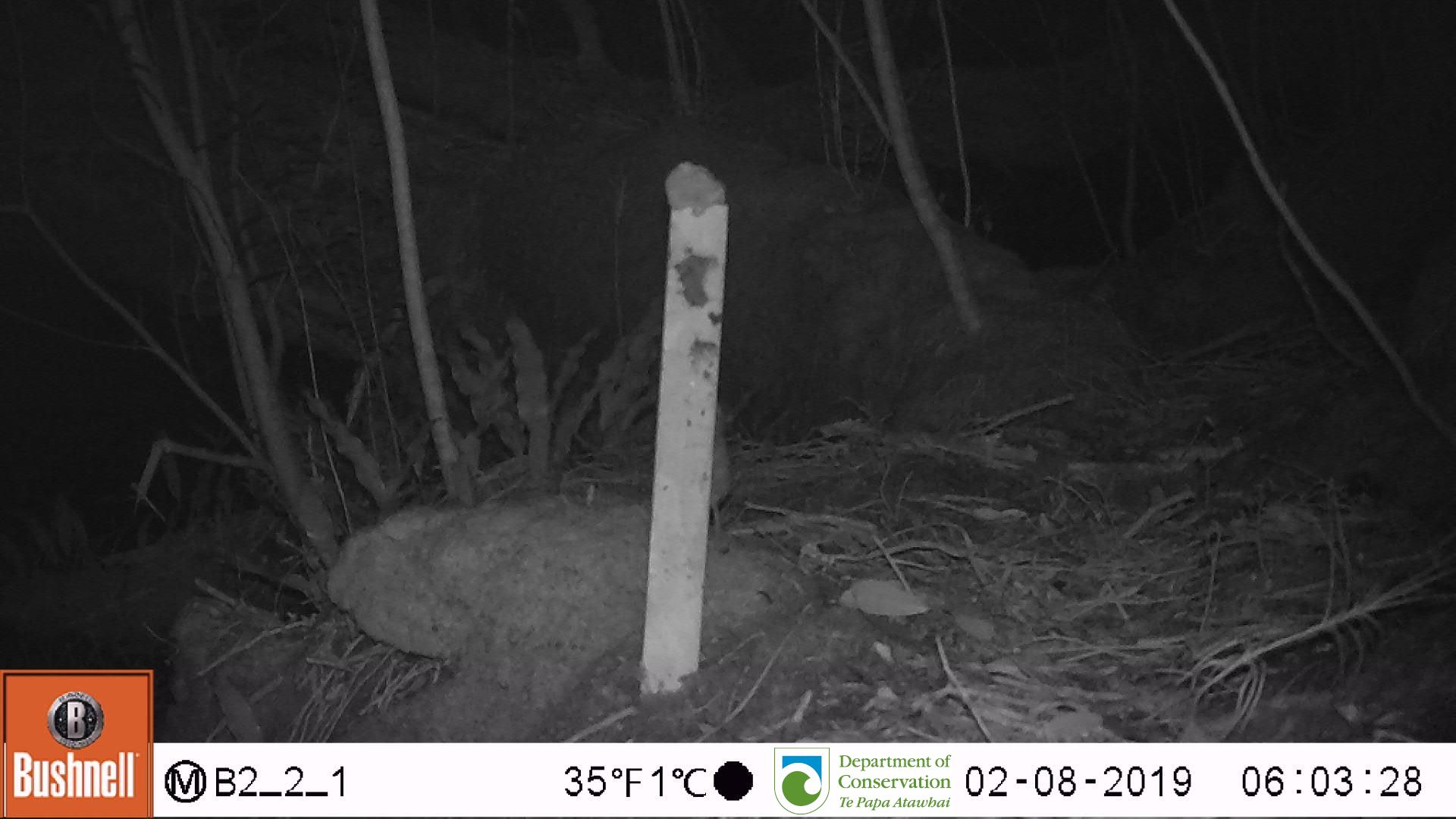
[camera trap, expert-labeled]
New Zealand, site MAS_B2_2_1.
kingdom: Animalia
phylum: Chordata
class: Mammalia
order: Rodentia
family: Muridae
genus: Mus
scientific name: Mus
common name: mouse